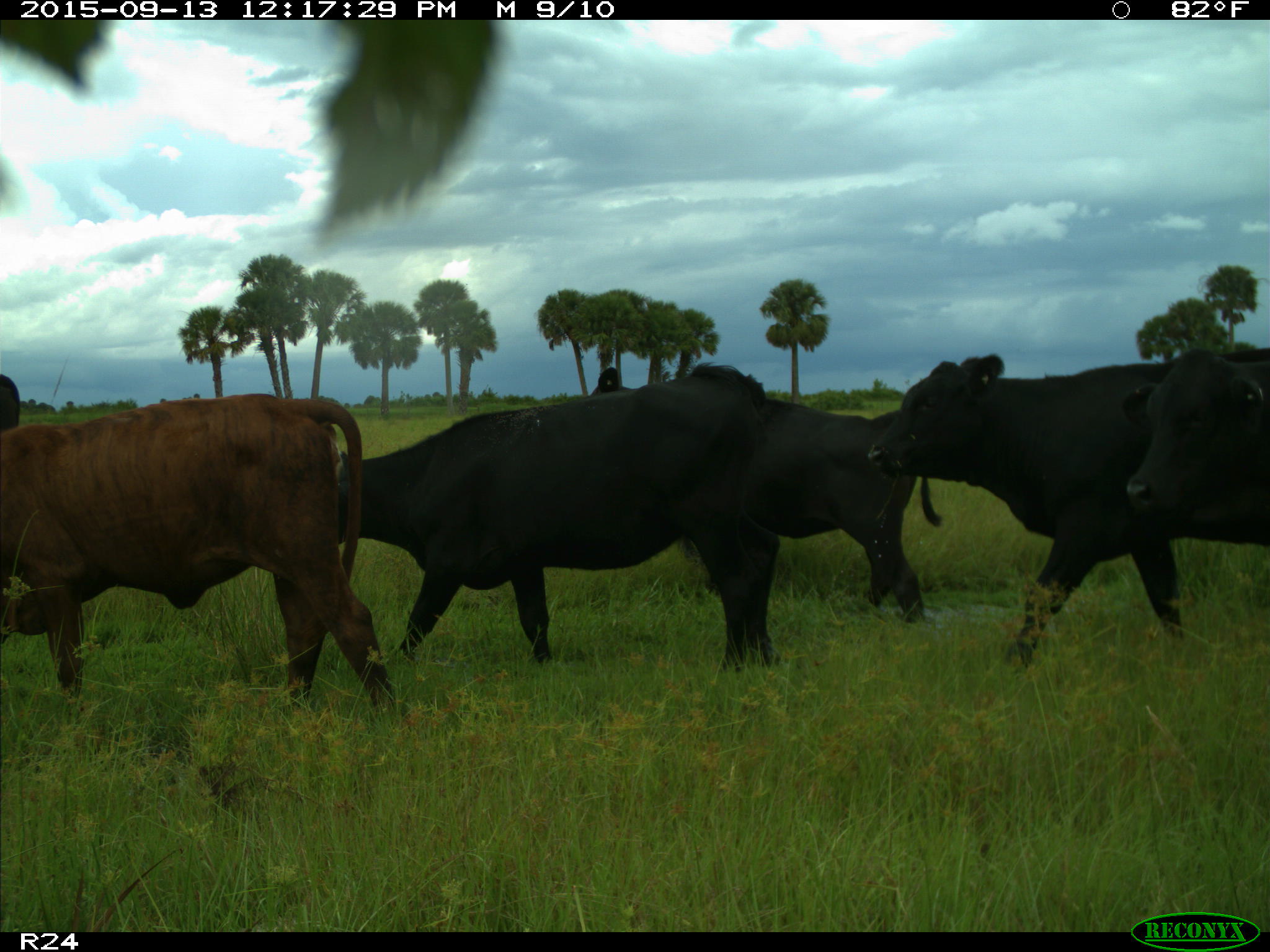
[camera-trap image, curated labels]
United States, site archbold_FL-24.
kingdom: Animalia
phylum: Chordata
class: Mammalia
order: Artiodactyla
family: Bovidae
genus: Bos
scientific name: Bos taurus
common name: domestic cow